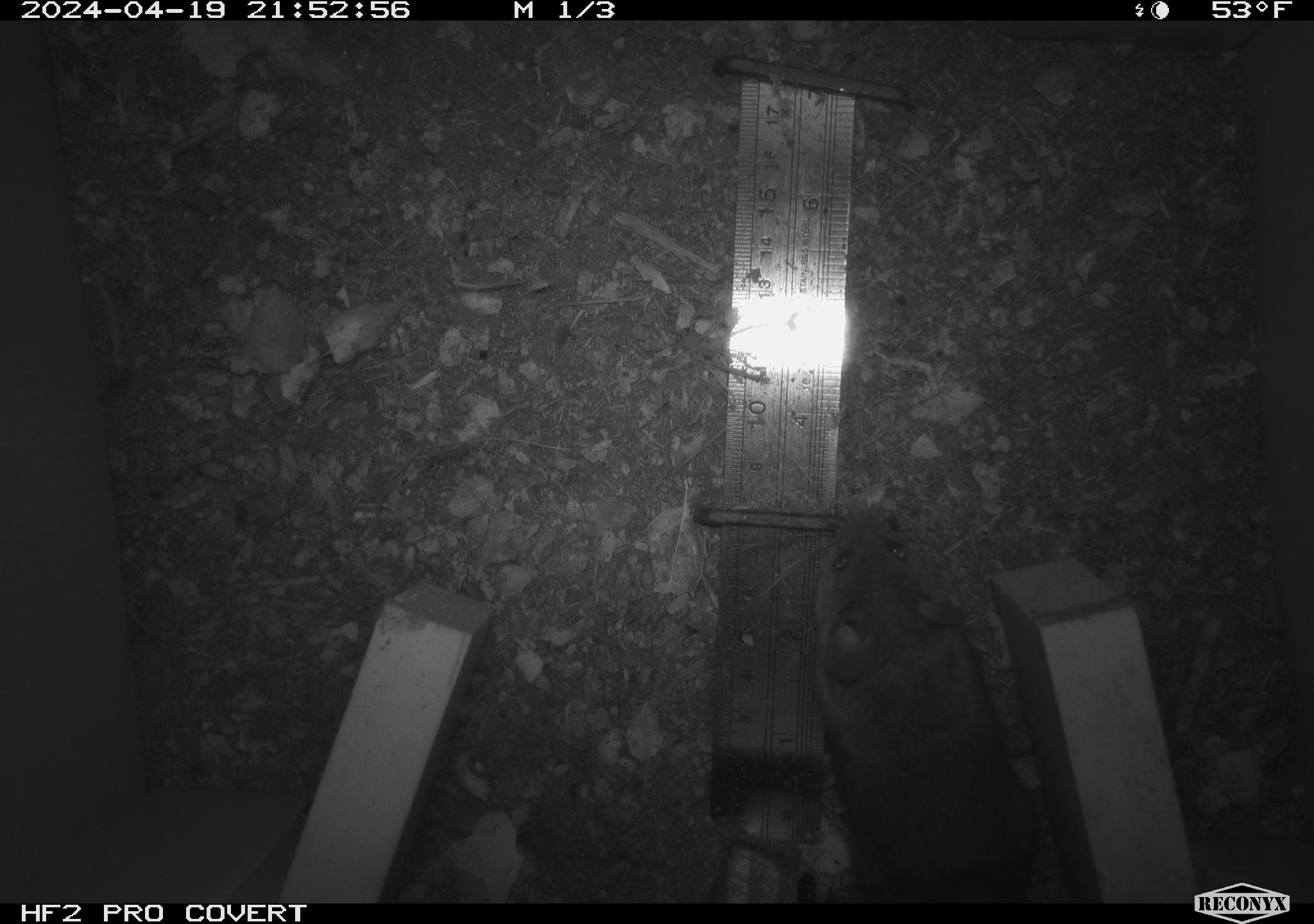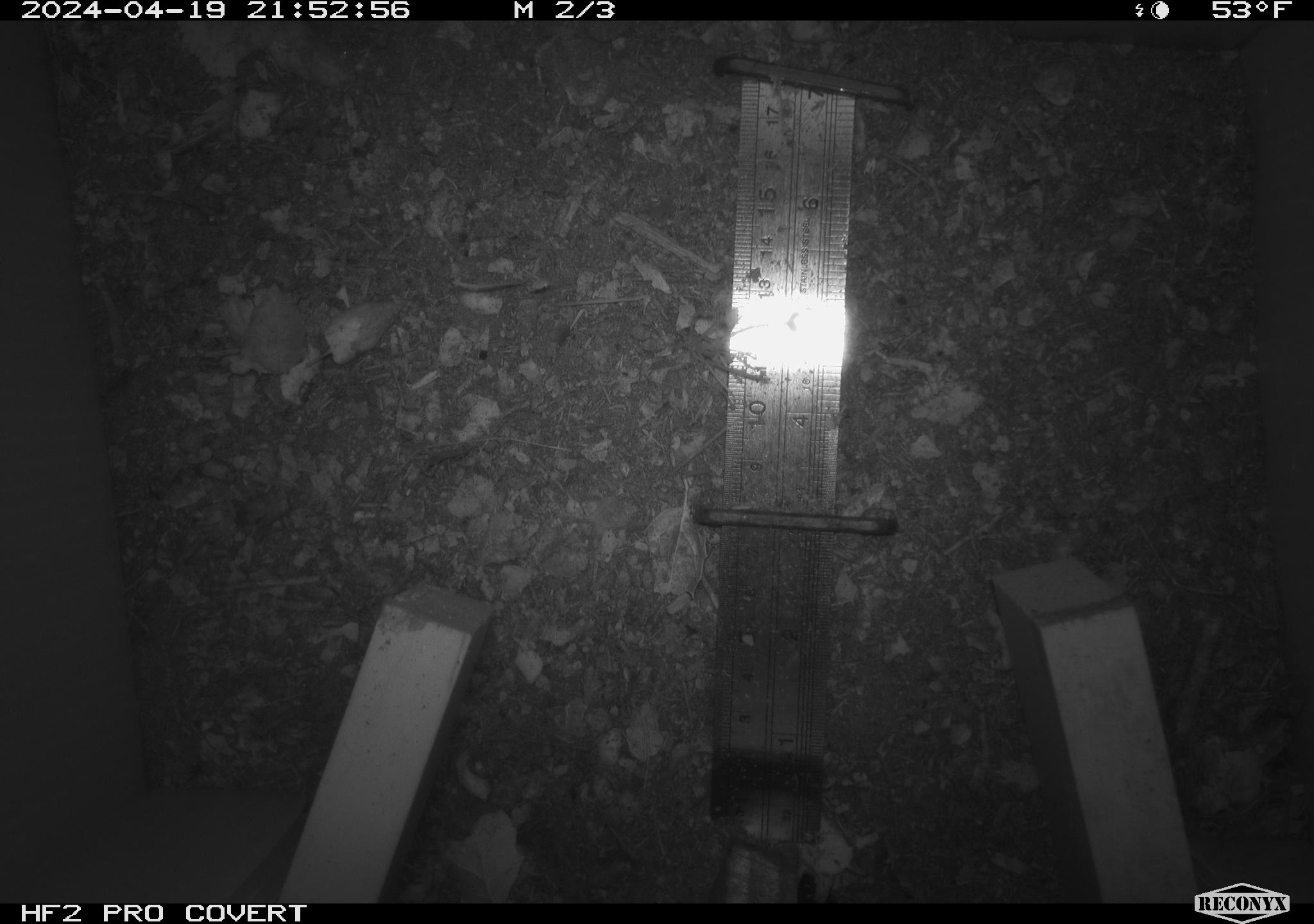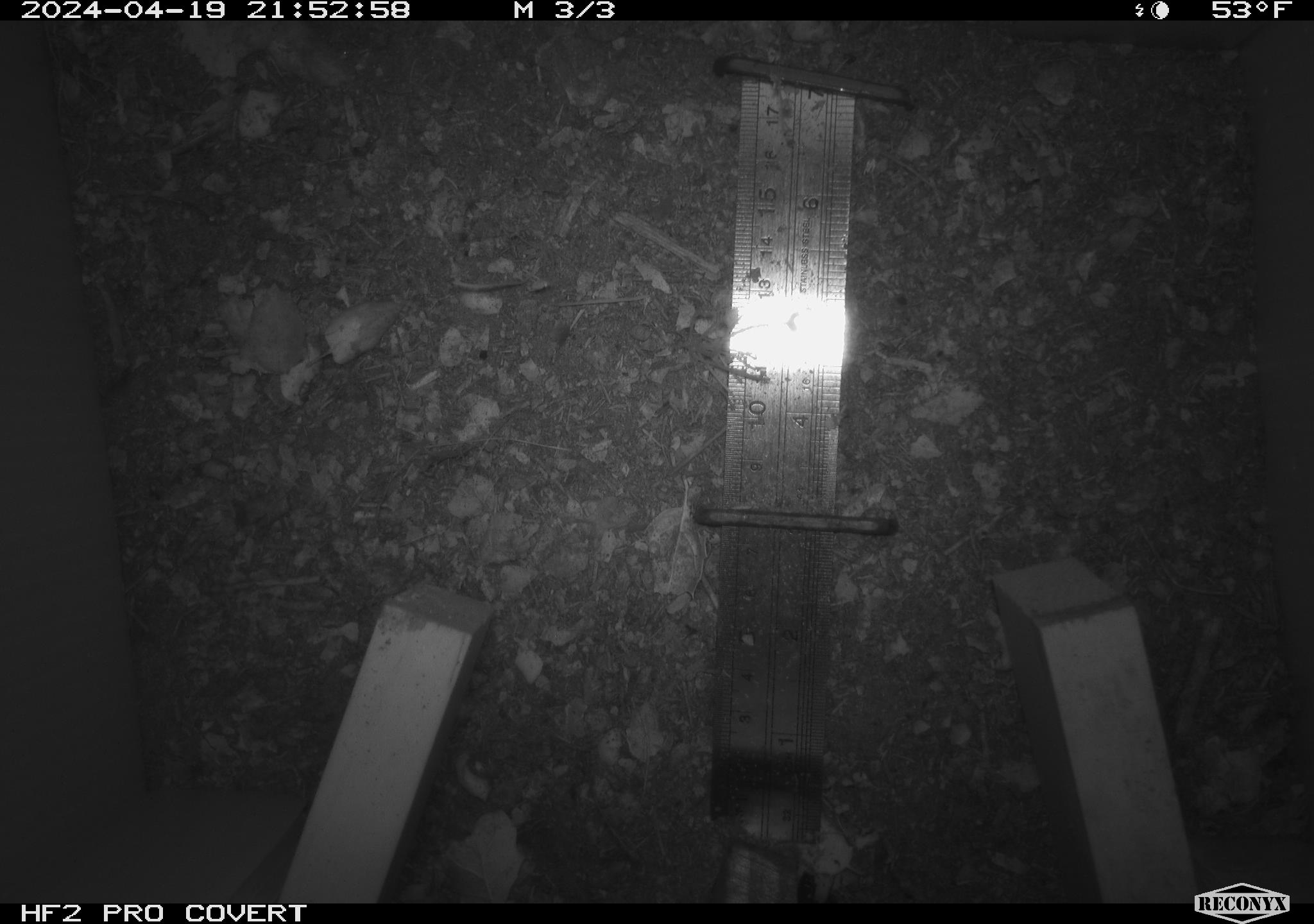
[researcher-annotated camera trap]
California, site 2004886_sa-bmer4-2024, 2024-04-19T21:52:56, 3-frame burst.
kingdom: Animalia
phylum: Chordata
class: Mammalia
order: Rodentia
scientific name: Rodentia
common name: mouse species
Mouse species (Rodentia).